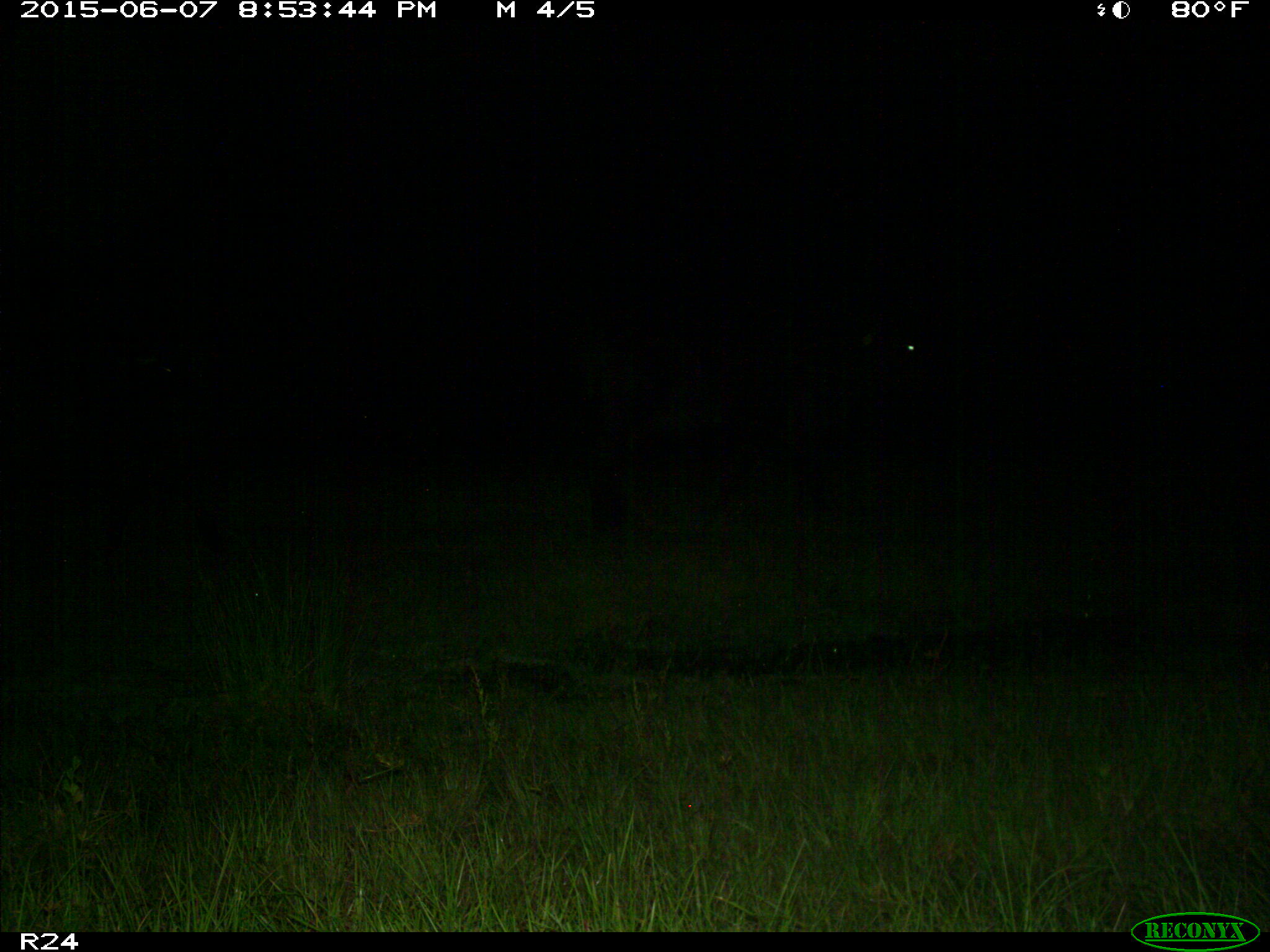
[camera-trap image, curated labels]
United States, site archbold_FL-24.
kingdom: Animalia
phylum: Chordata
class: Mammalia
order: Artiodactyla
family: Bovidae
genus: Bos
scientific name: Bos taurus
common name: domestic cow